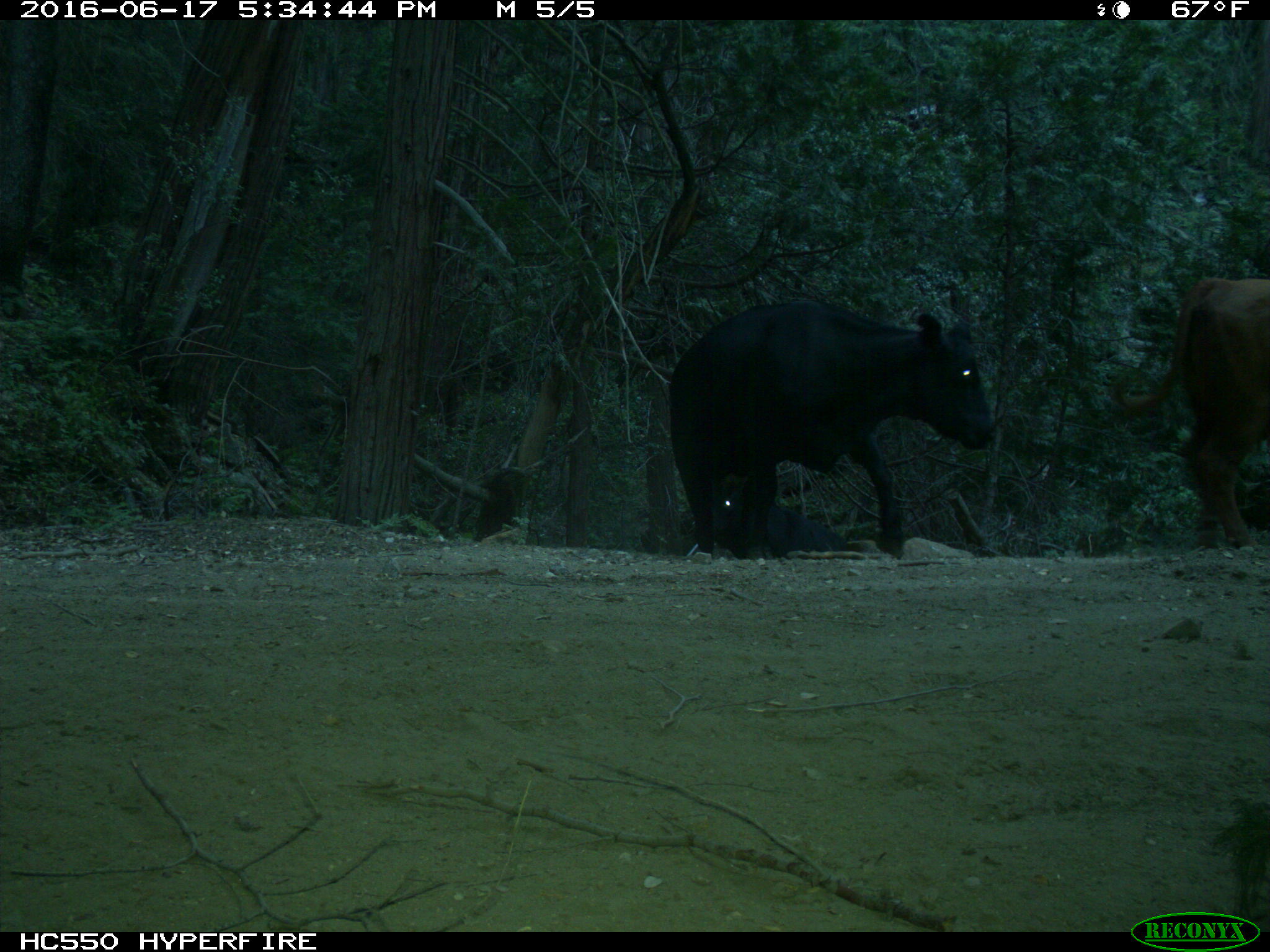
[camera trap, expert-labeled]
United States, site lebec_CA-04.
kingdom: Animalia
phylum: Chordata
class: Mammalia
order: Artiodactyla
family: Bovidae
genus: Bos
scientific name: Bos taurus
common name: domestic cow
Bos taurus (domestic cow).